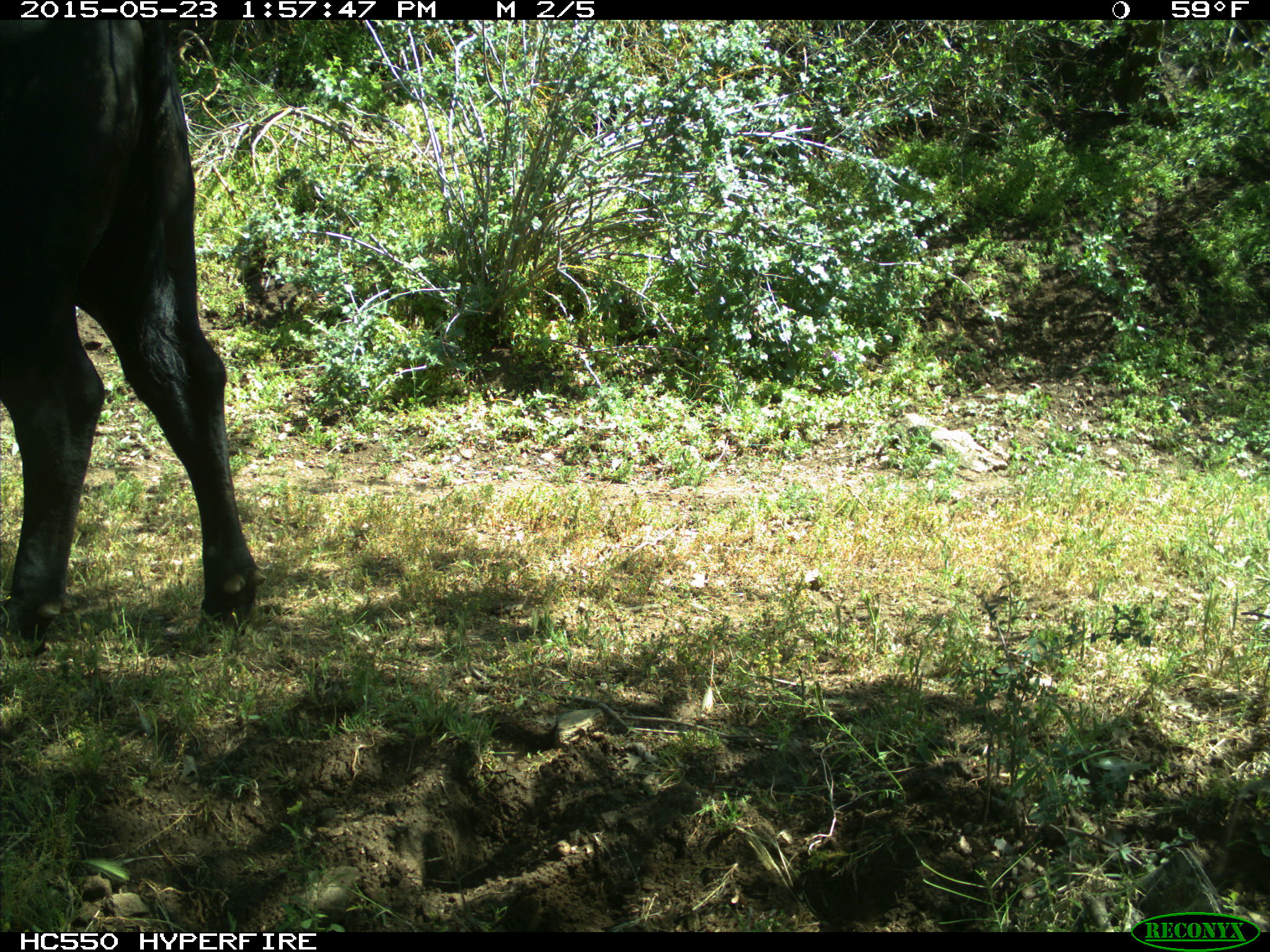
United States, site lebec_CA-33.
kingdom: Animalia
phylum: Chordata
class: Mammalia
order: Artiodactyla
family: Bovidae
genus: Bos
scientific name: Bos taurus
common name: domestic cow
Bos taurus (domestic cow).